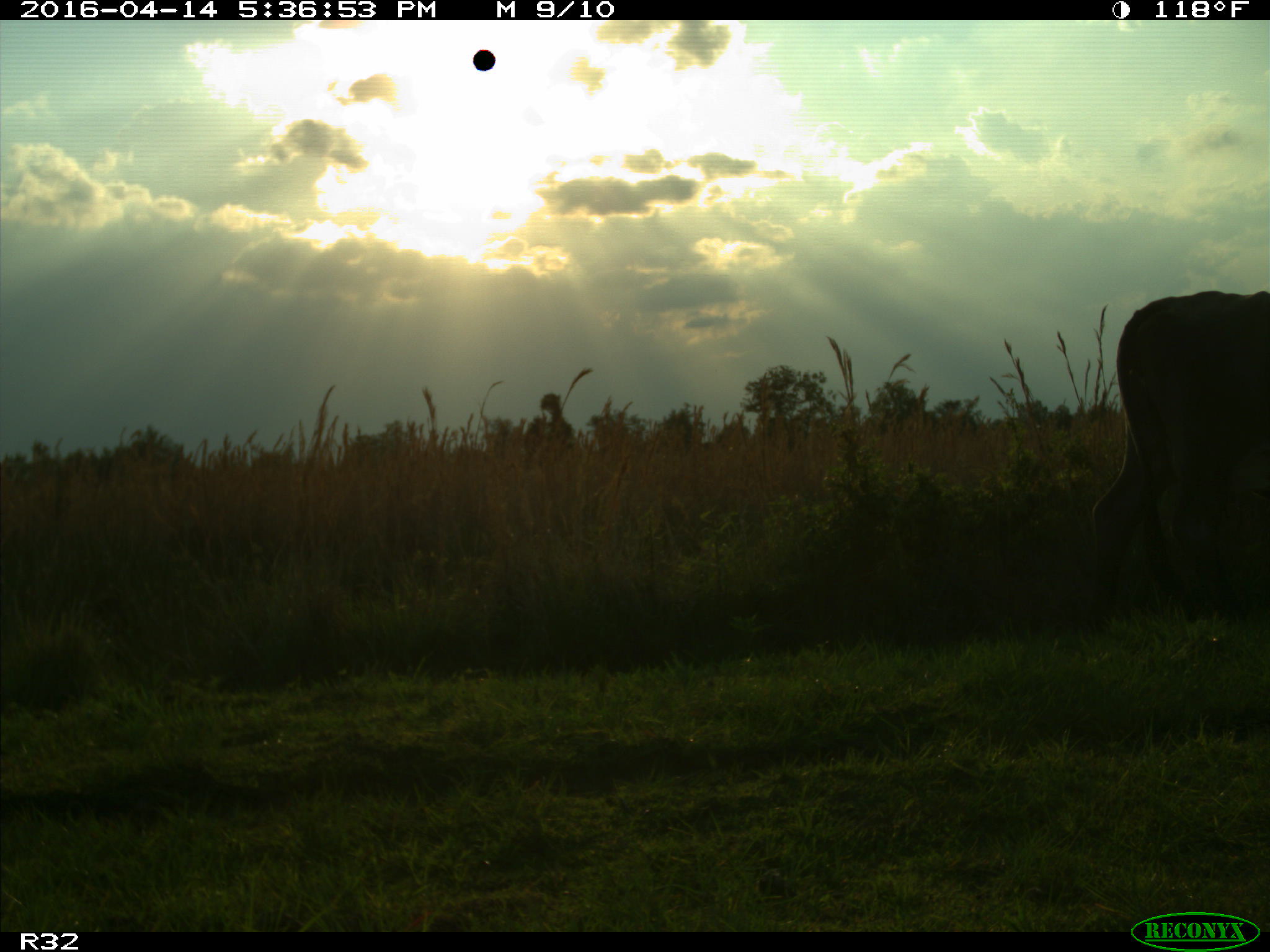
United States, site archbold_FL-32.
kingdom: Animalia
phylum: Chordata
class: Mammalia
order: Artiodactyla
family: Bovidae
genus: Bos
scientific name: Bos taurus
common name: domestic cow